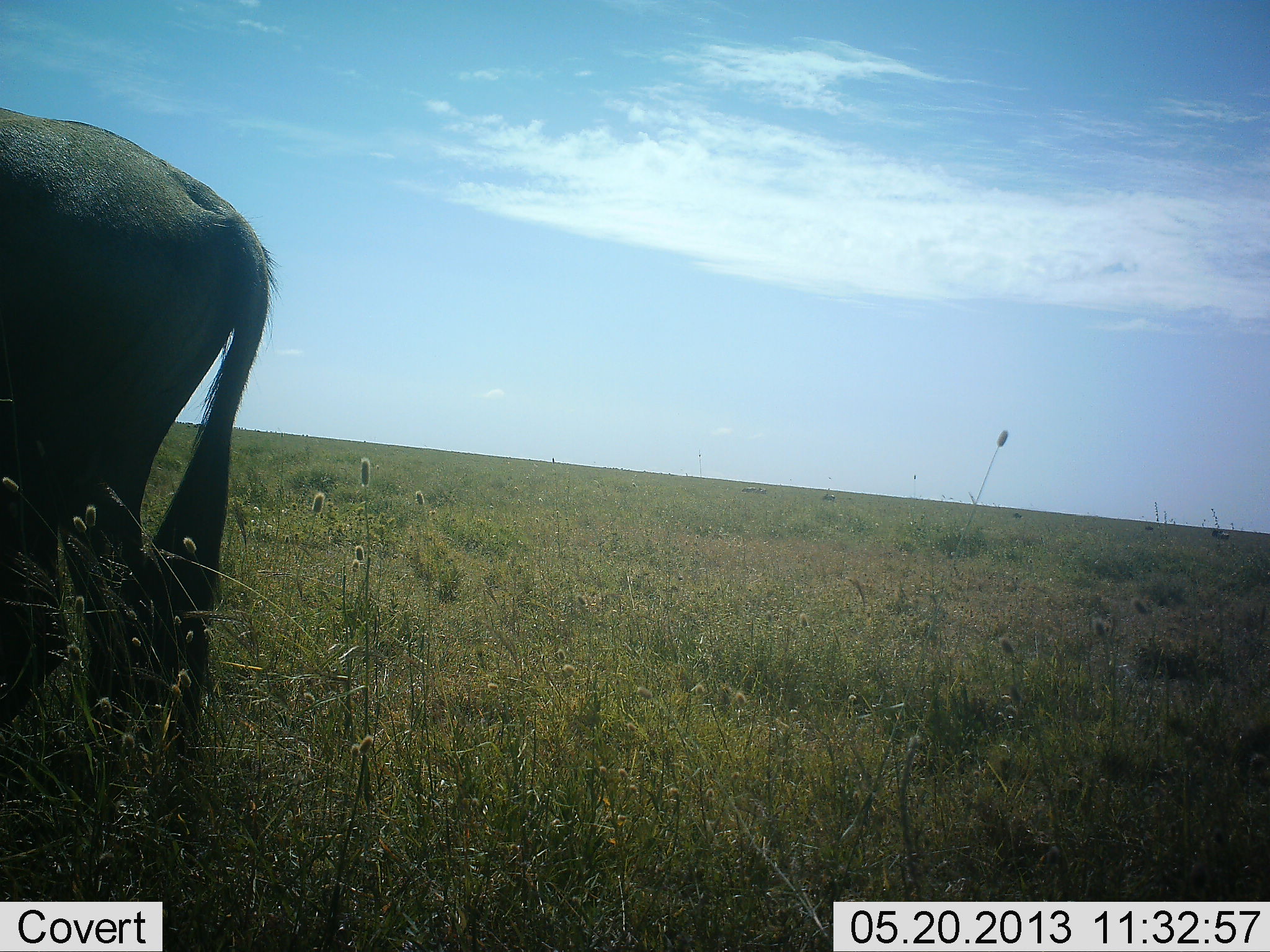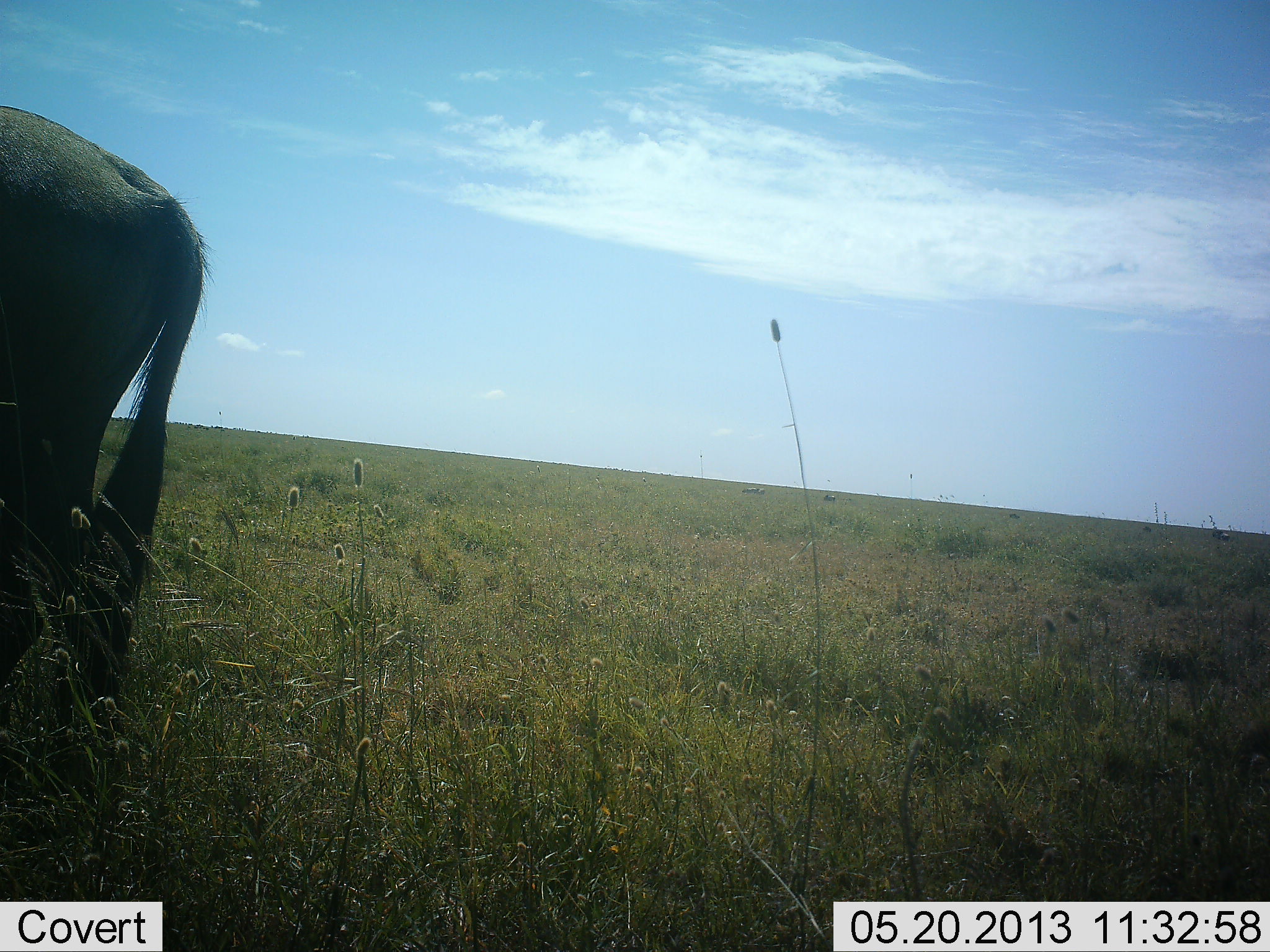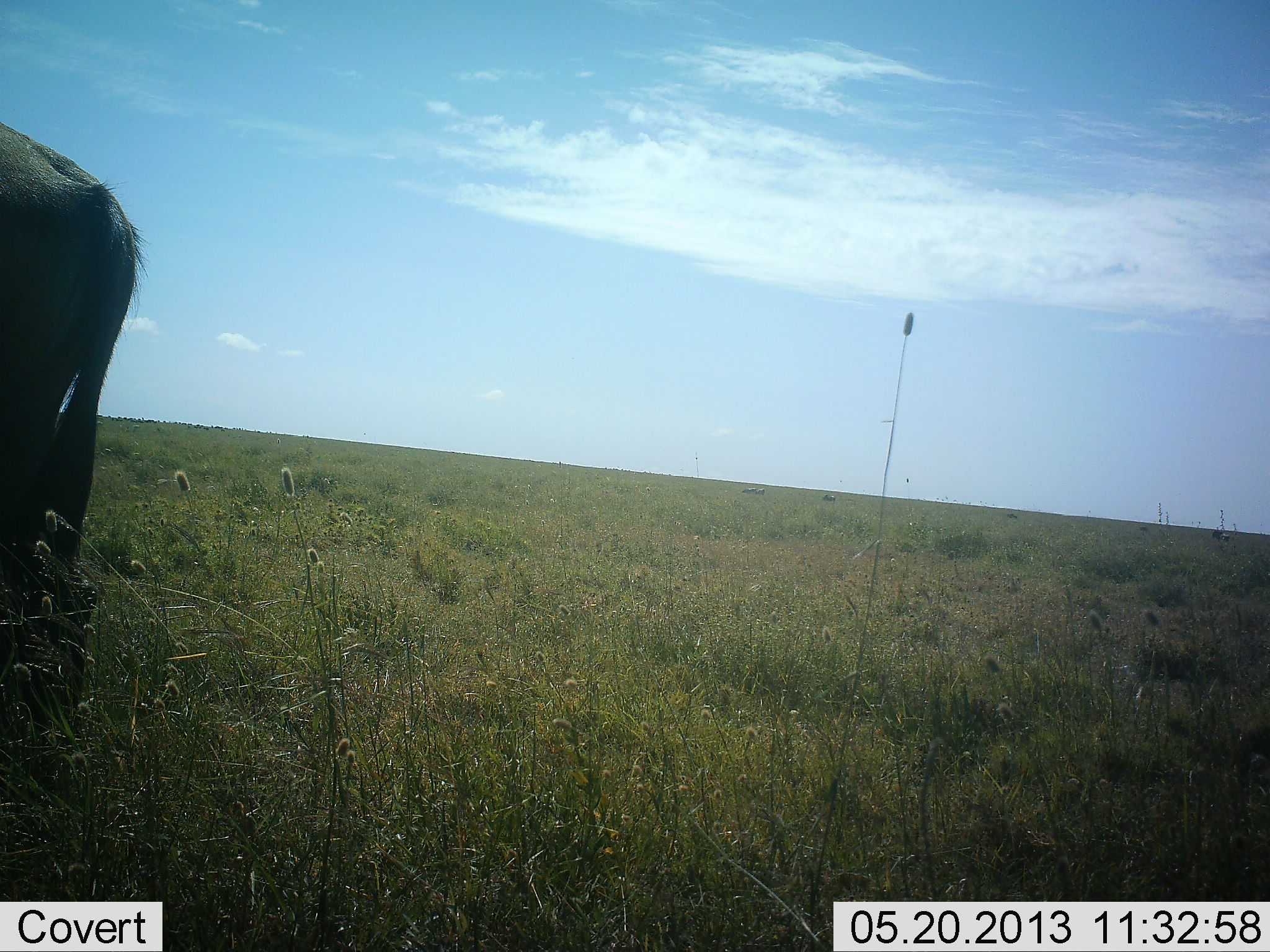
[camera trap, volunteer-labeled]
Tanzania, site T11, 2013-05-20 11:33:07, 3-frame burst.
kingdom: Animalia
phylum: Chordata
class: Mammalia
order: Artiodactyla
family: Bovidae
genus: Connochaetes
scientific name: Connochaetes taurinus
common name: blue wildebeest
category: wildebeest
Wildebeest (blue wildebeest) (Connochaetes taurinus), count 1. Behavior (volunteer vote fractions): standing 43%, resting 7%, moving 50%, interacting 0%. Young present (vote fraction): 0%. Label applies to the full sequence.